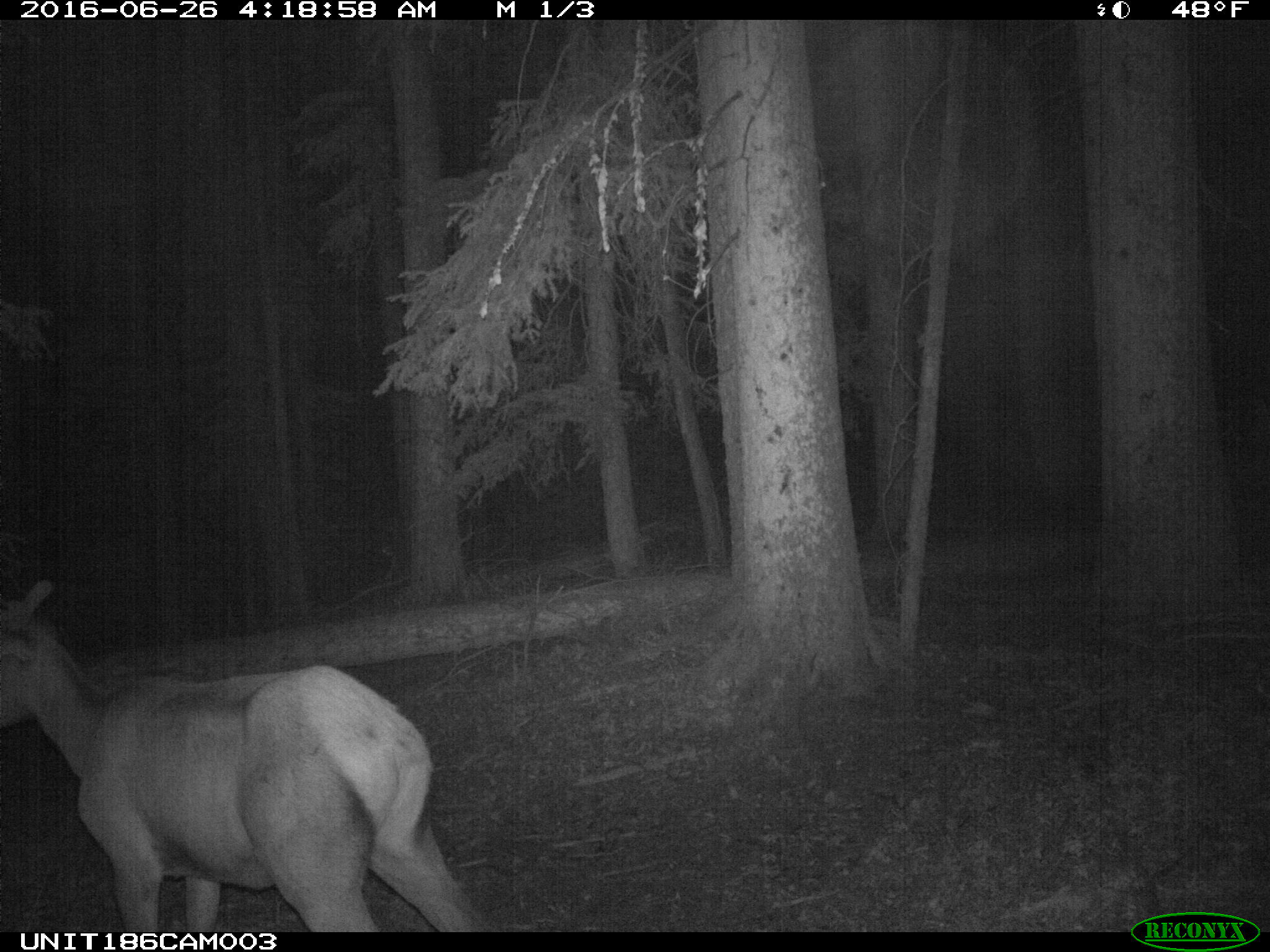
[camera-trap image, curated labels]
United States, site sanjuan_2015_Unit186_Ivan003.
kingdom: Animalia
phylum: Chordata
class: Mammalia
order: Artiodactyla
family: Cervidae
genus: Cervus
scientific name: Cervus elaphus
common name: red deer